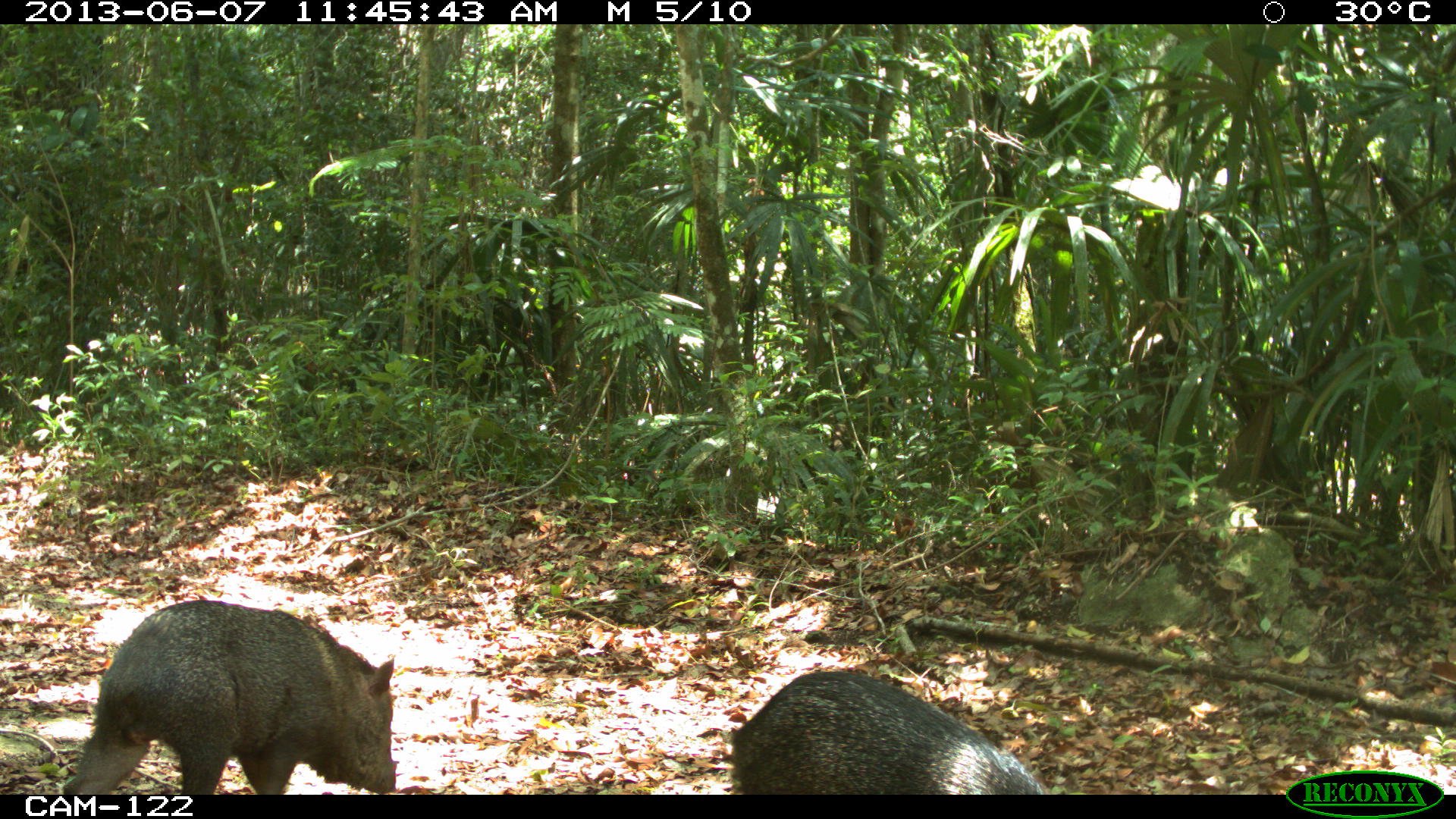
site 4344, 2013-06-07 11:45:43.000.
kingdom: Animalia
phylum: Chordata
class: Mammalia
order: Artiodactyla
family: Tayassuidae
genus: Pecari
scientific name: Pecari tajacu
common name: collared peccary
Pecari tajacu (collared peccary), count 4.